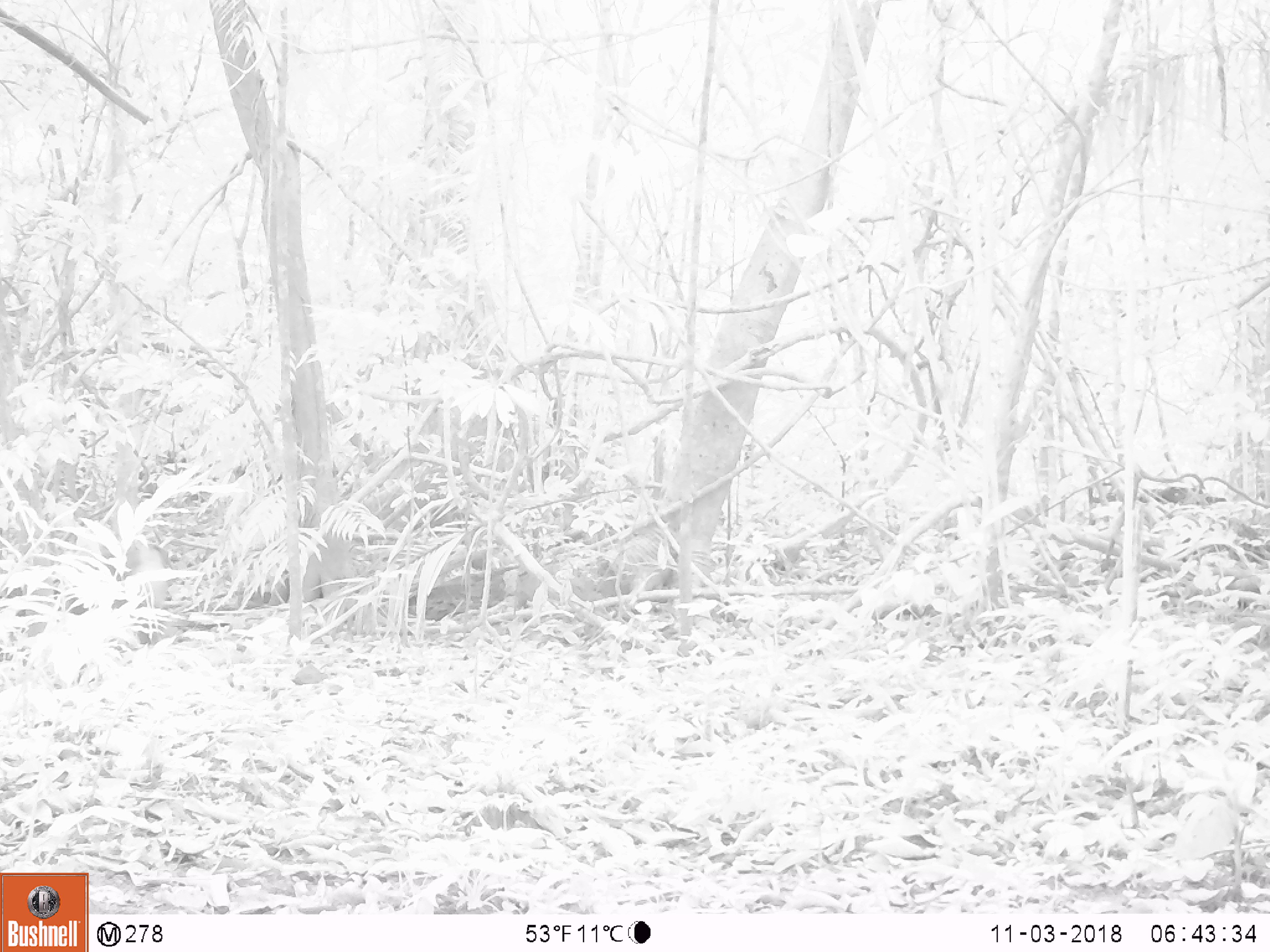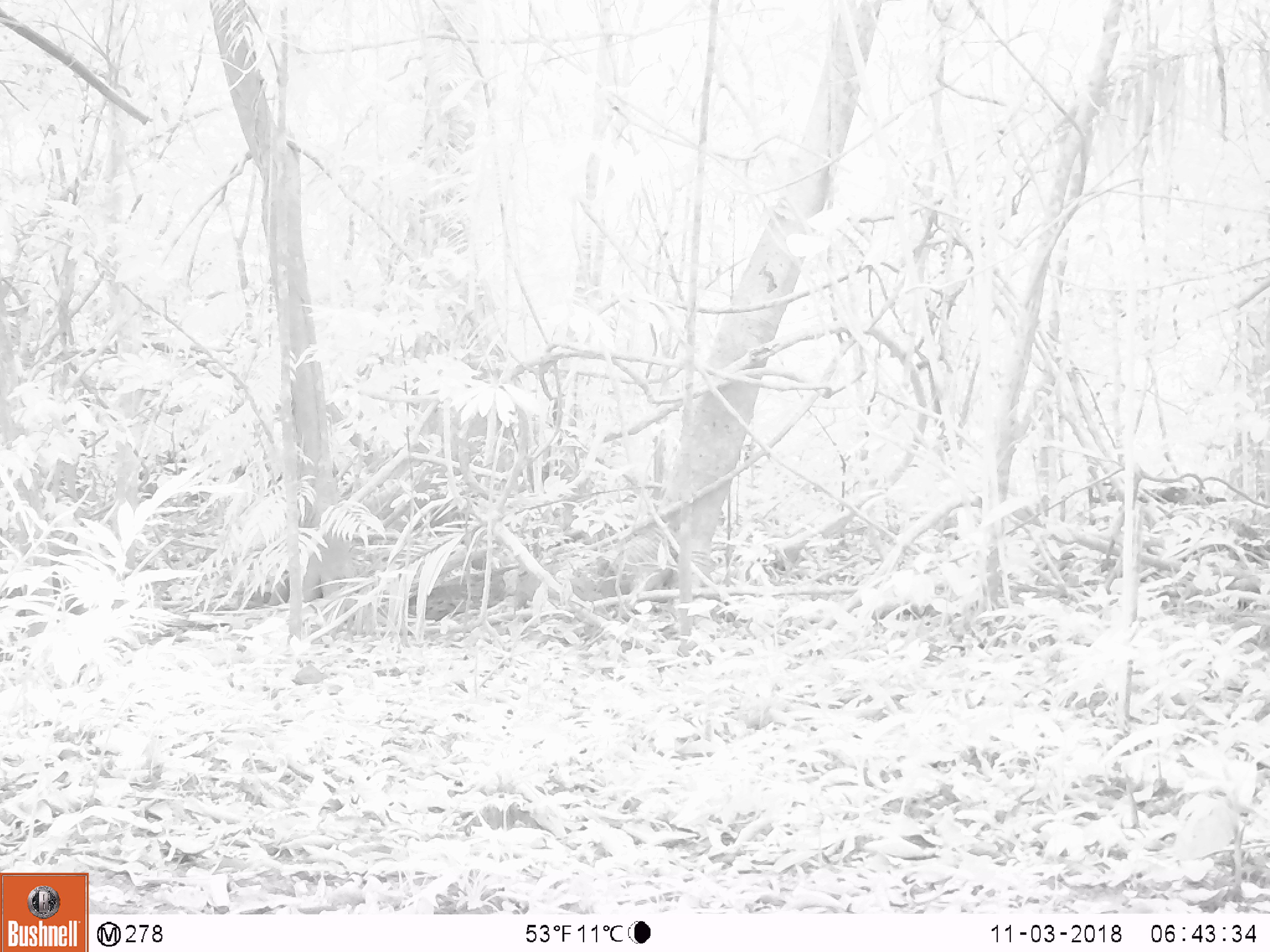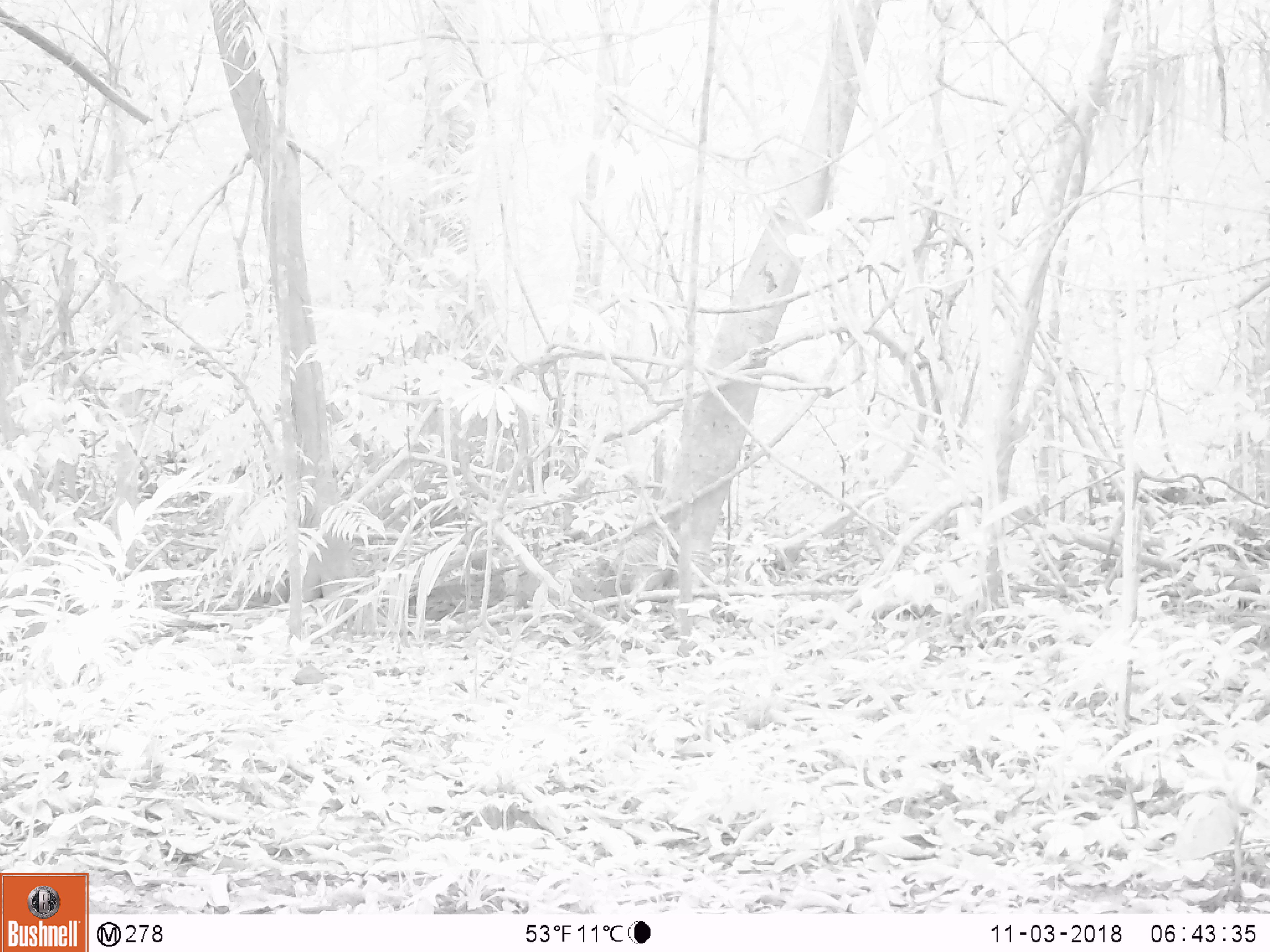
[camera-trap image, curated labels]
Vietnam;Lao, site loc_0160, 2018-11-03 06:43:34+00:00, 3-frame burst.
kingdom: Animalia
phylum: Chordata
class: Mammalia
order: Primates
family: Cercopithecidae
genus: Macaca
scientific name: Macaca nemestrina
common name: pig-tailed macaque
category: pig tailed macaque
Pig tailed macaque (pig-tailed macaque) (Macaca nemestrina). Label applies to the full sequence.